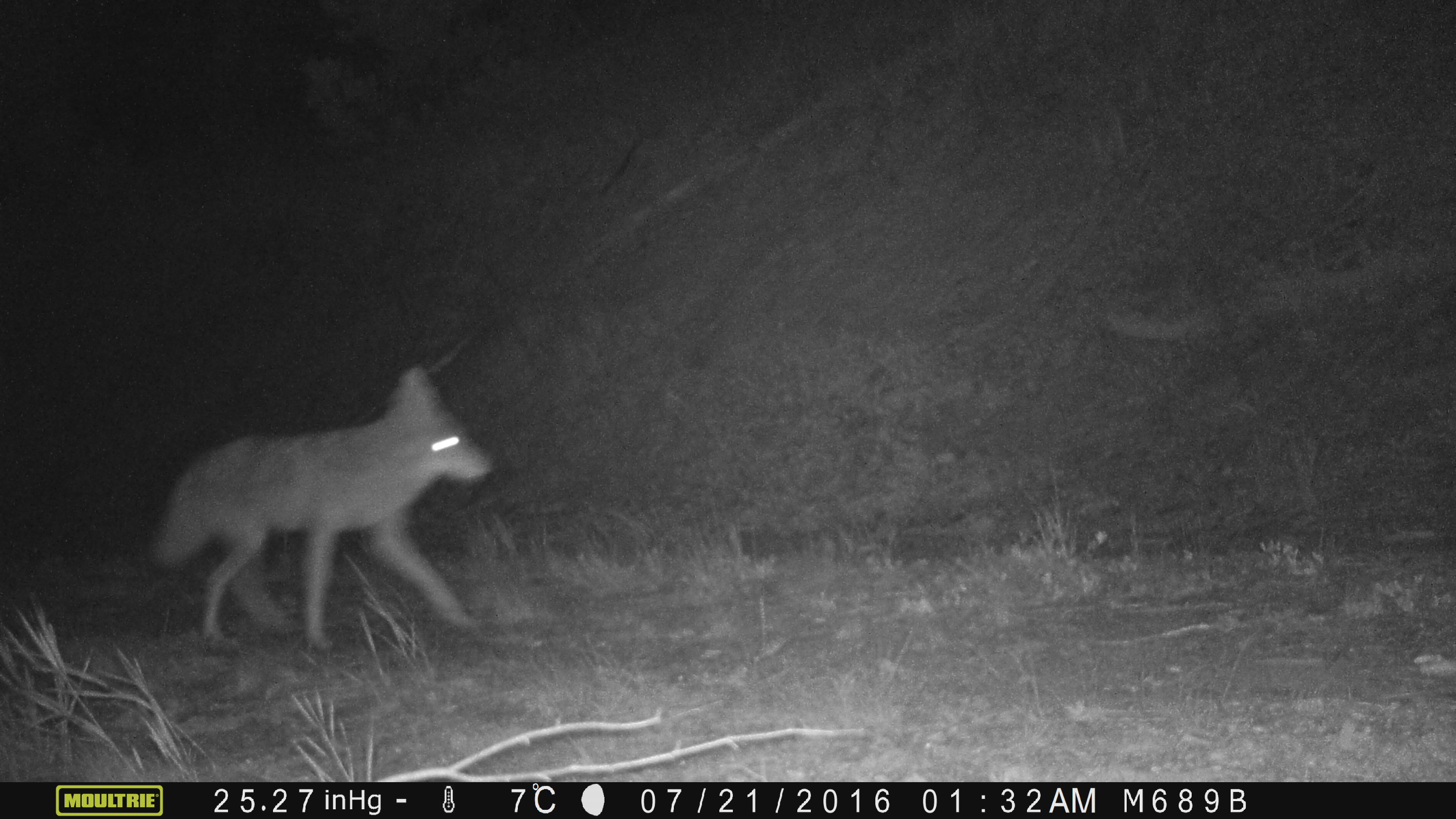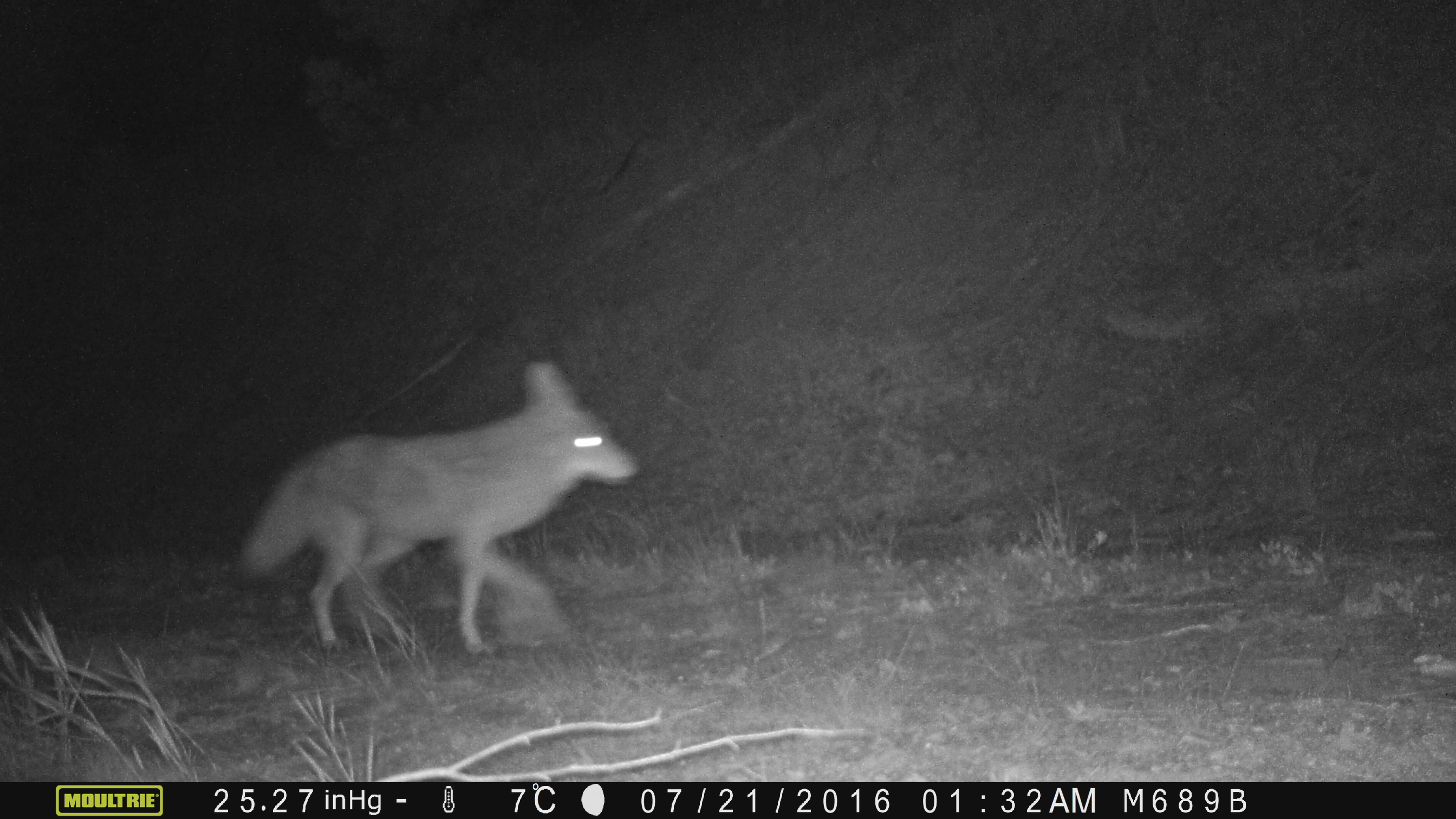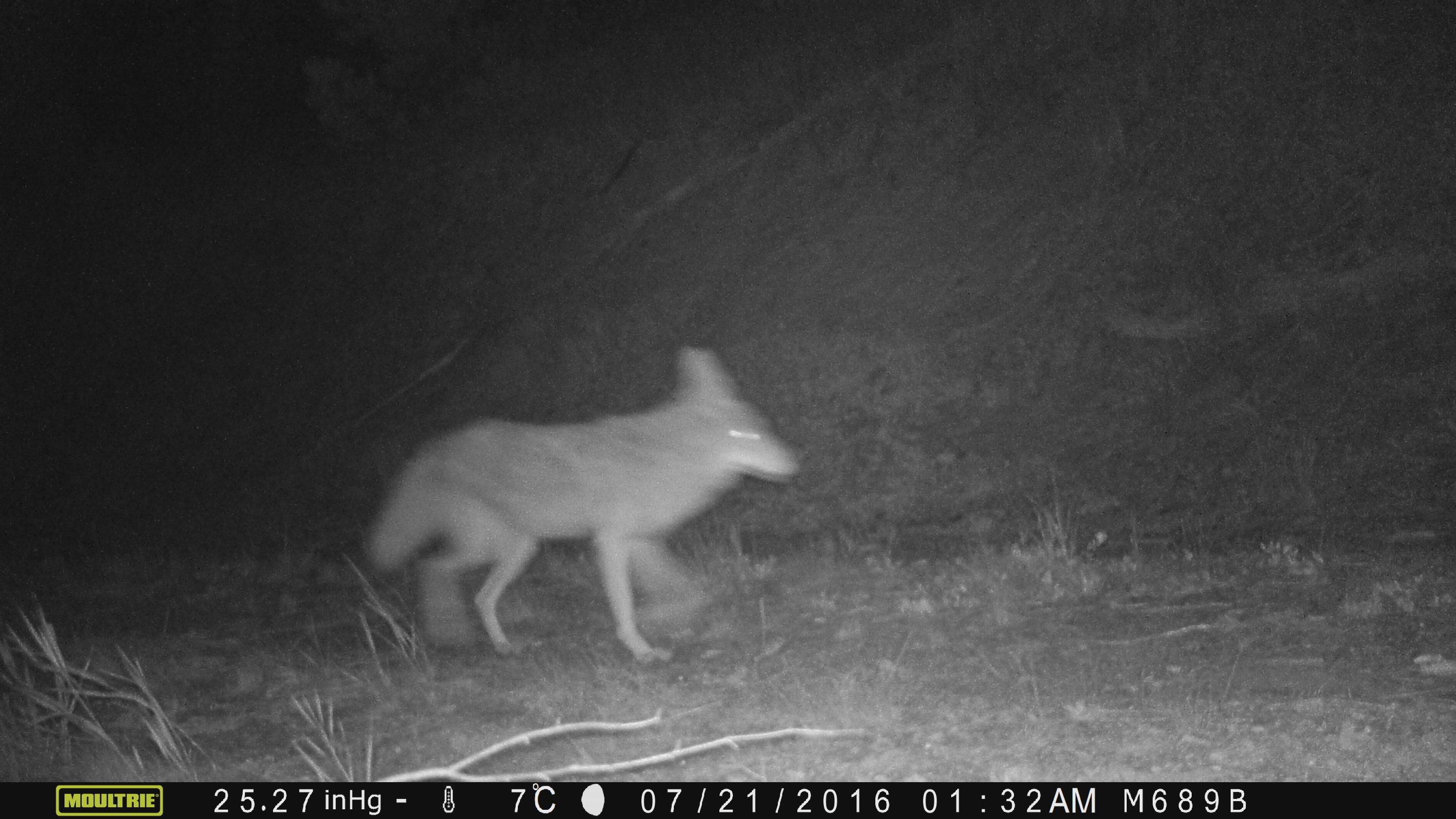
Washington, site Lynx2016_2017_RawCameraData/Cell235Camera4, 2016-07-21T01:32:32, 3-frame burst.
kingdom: Animalia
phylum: Chordata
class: Mammalia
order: Carnivora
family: Canidae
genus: Canis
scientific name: Canis latrans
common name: coyote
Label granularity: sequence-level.